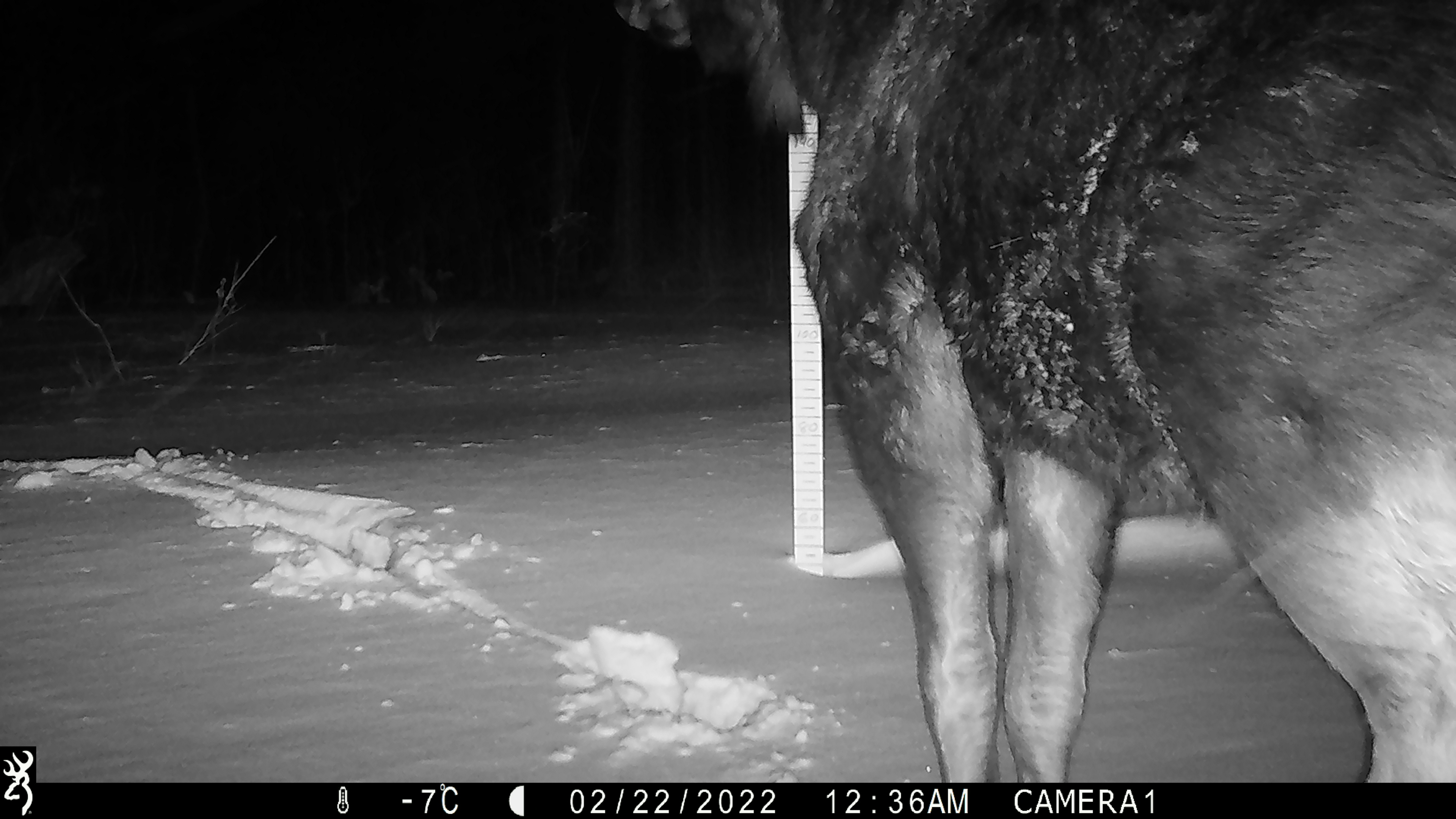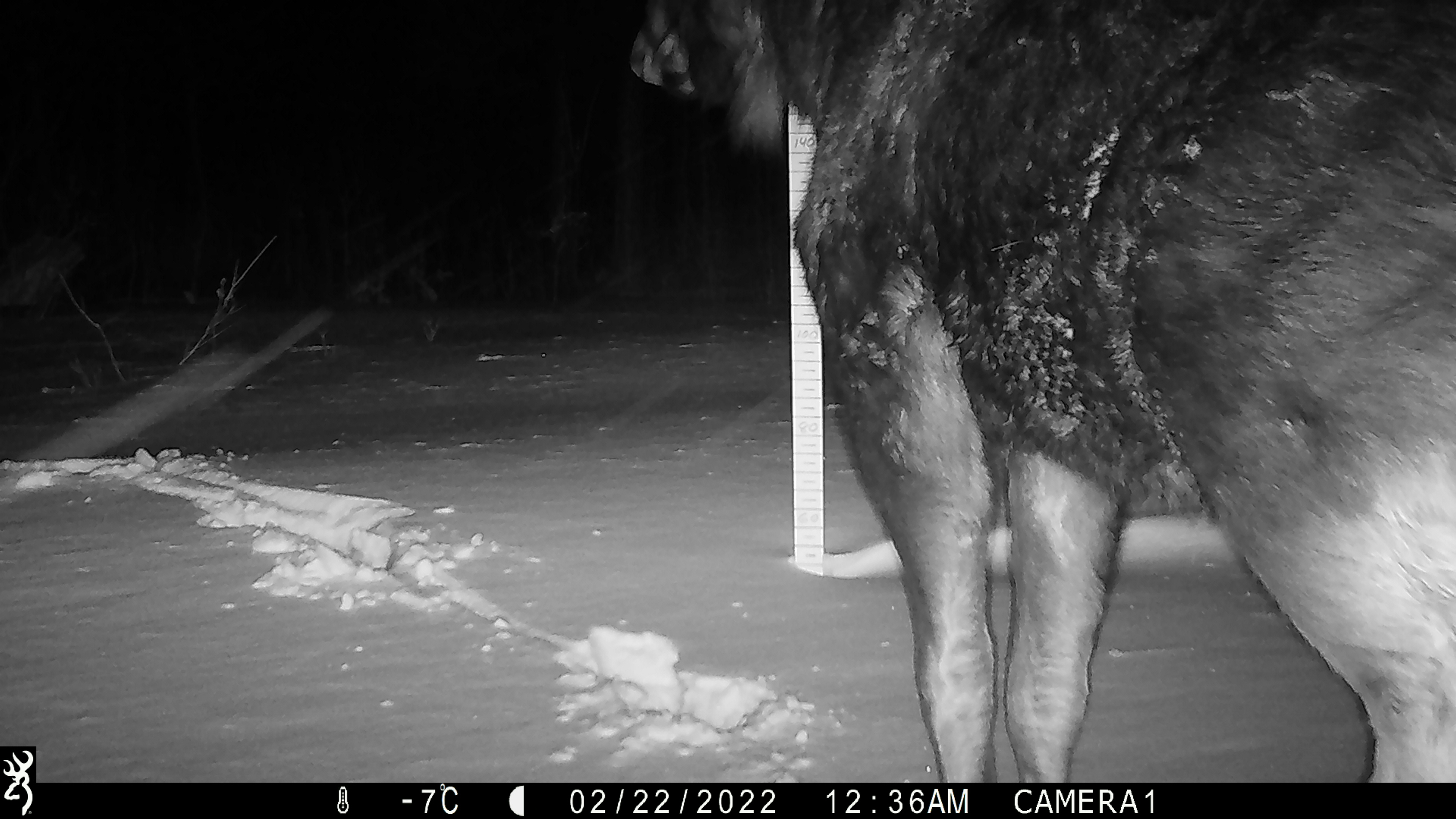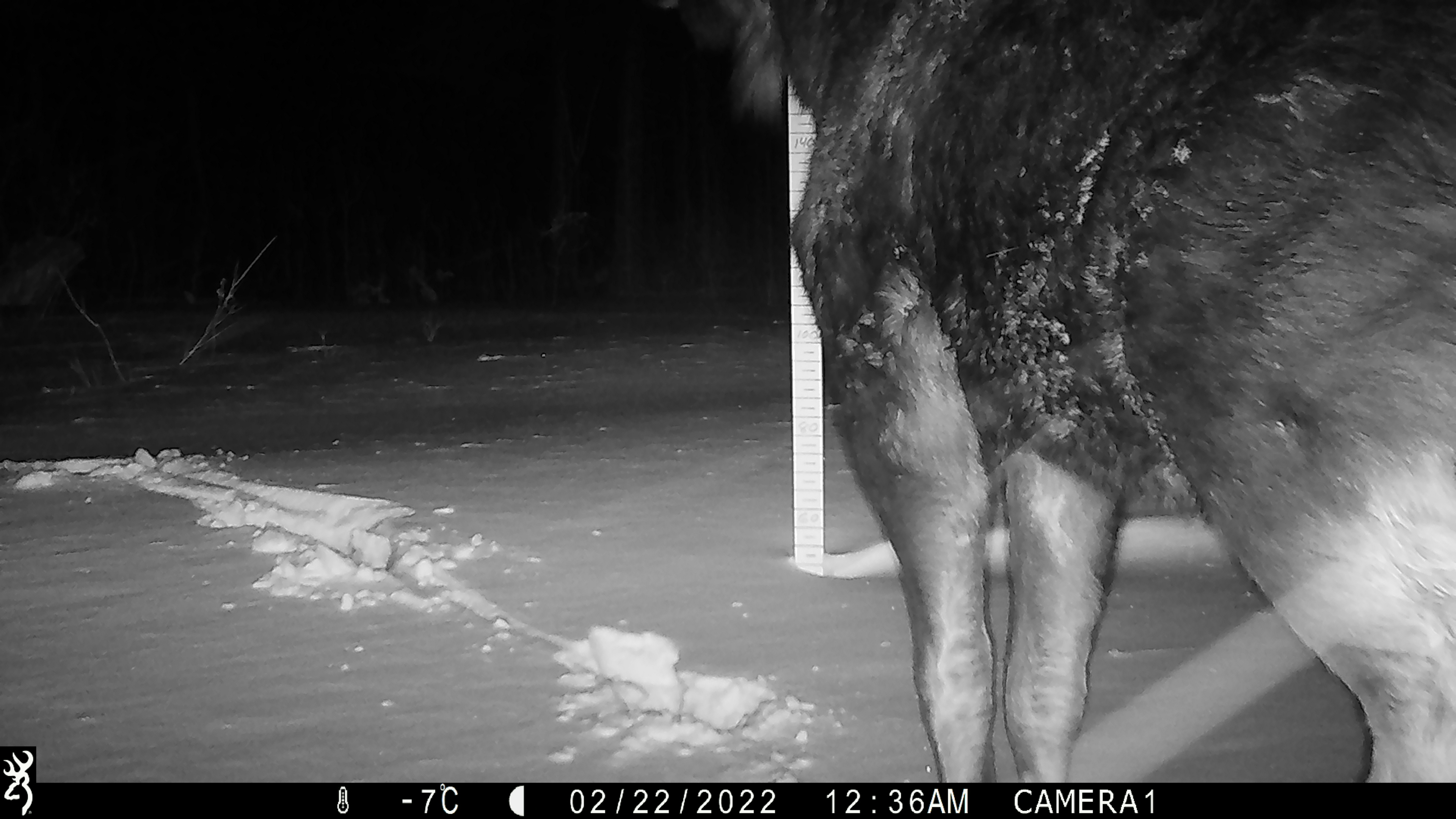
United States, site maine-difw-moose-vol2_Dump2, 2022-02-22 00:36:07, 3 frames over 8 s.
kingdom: Animalia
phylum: Chordata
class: Mammalia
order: Artiodactyla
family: Cervidae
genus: Alces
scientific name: Alces alces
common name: moose